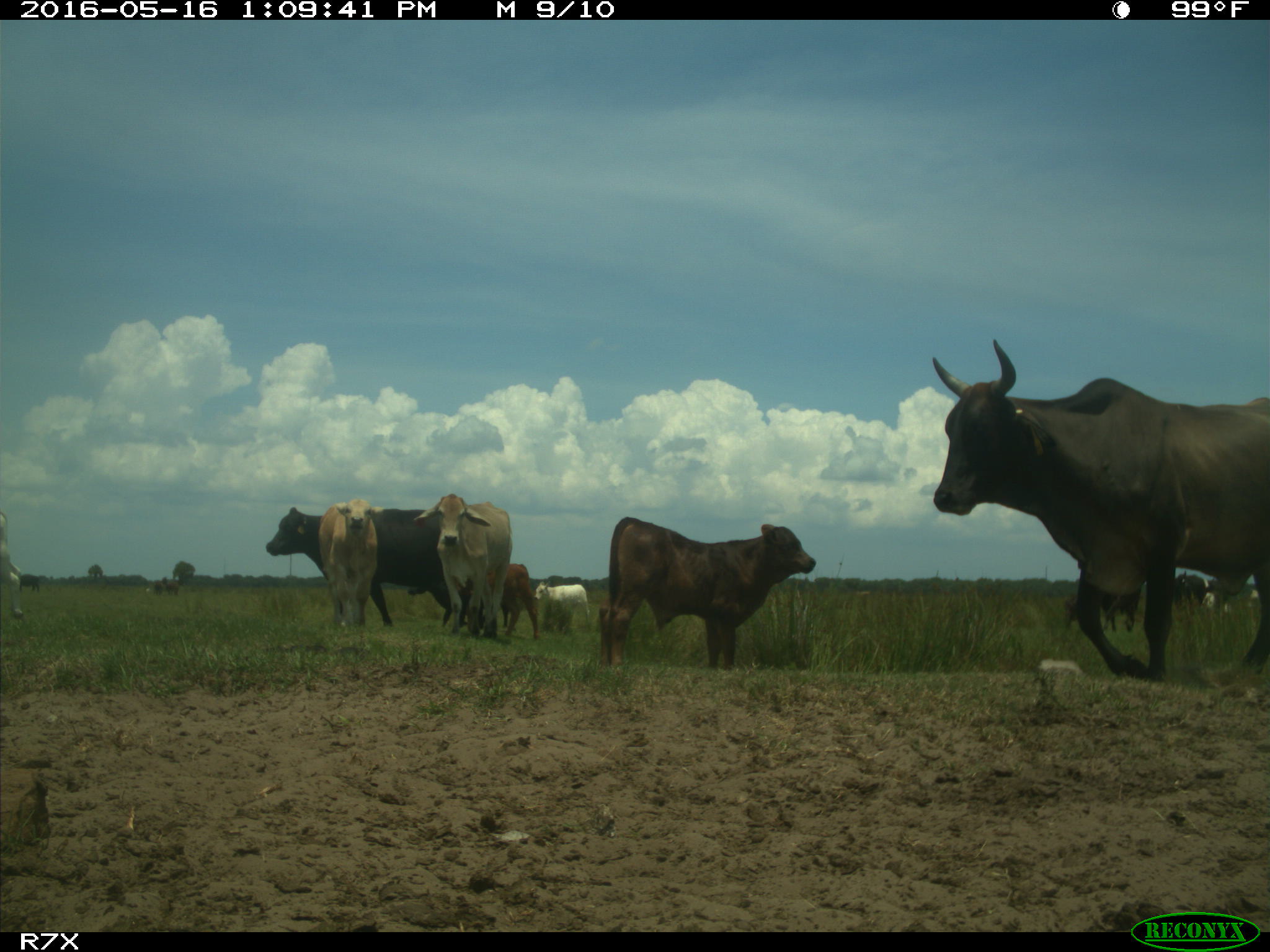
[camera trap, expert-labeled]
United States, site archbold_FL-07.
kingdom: Animalia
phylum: Chordata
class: Mammalia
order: Artiodactyla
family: Bovidae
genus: Bos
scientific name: Bos taurus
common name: domestic cow